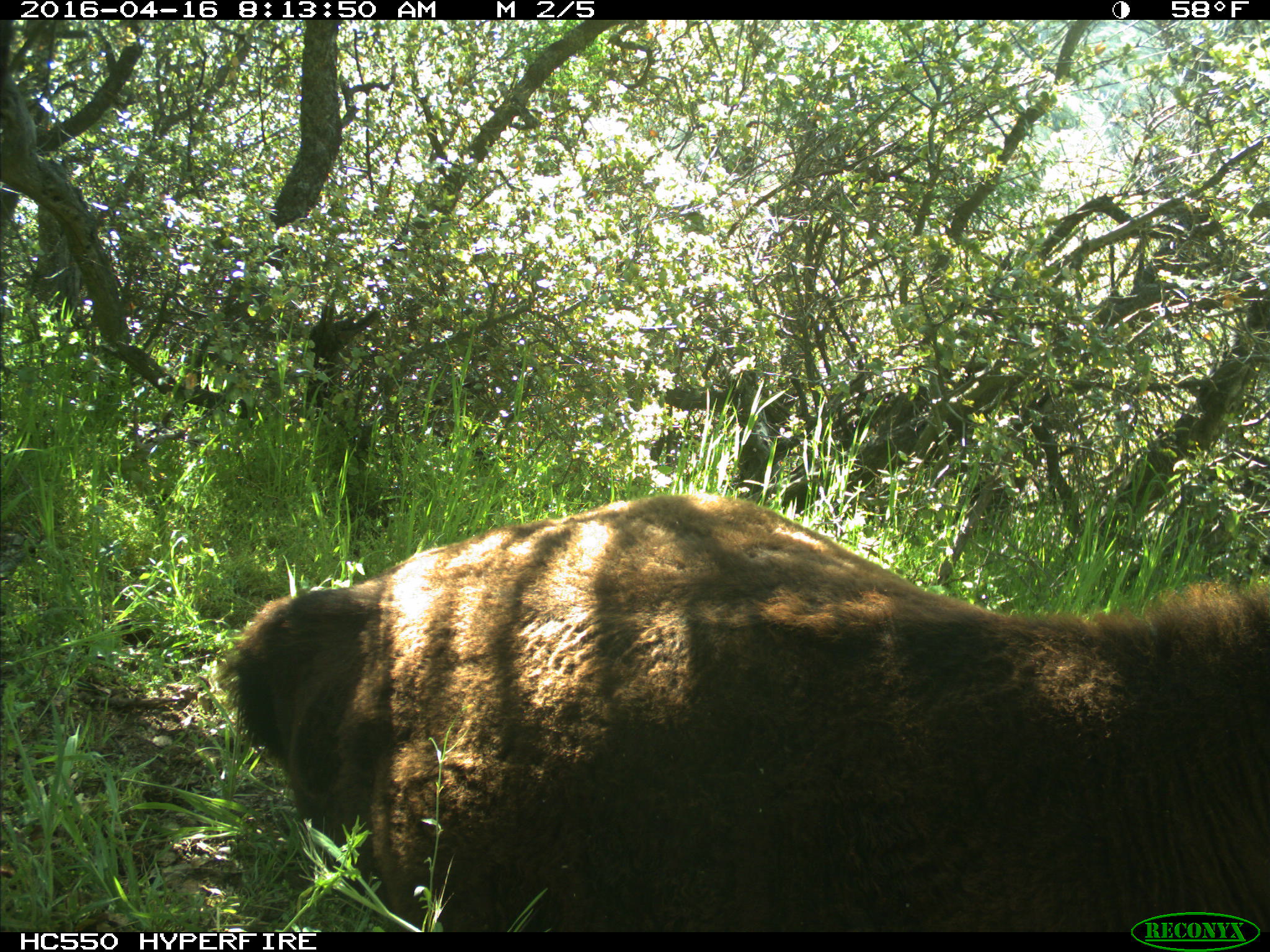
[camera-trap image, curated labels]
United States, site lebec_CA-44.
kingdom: Animalia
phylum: Chordata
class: Mammalia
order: Artiodactyla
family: Bovidae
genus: Bos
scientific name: Bos taurus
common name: domestic cow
Bos taurus (domestic cow).